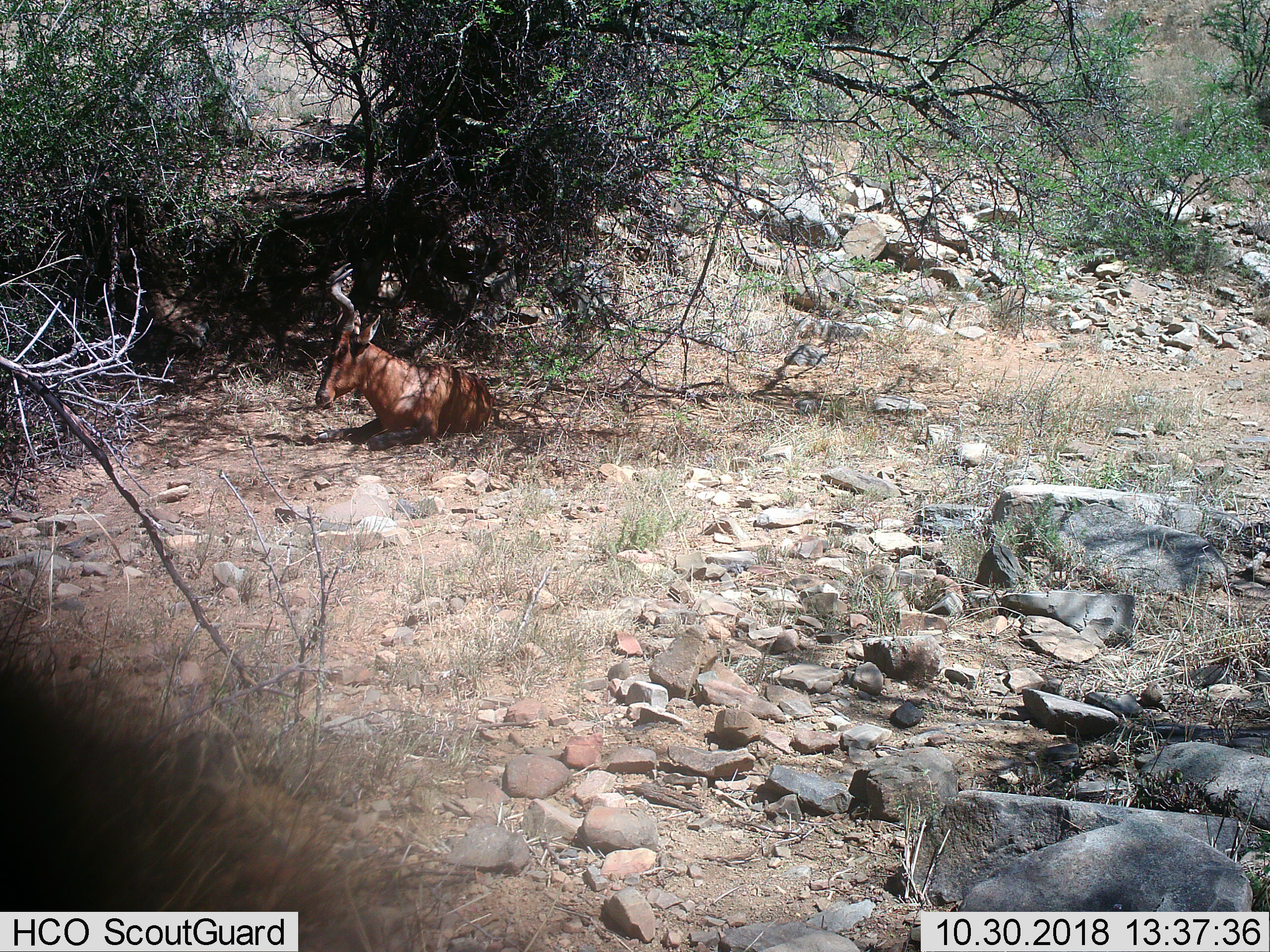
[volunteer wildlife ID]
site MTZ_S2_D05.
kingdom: Animalia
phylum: Chordata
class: Mammalia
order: Artiodactyla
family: Bovidae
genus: Alcelaphus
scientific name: Alcelaphus buselaphus caama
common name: red hartebeest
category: hartebeestred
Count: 1.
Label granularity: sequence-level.